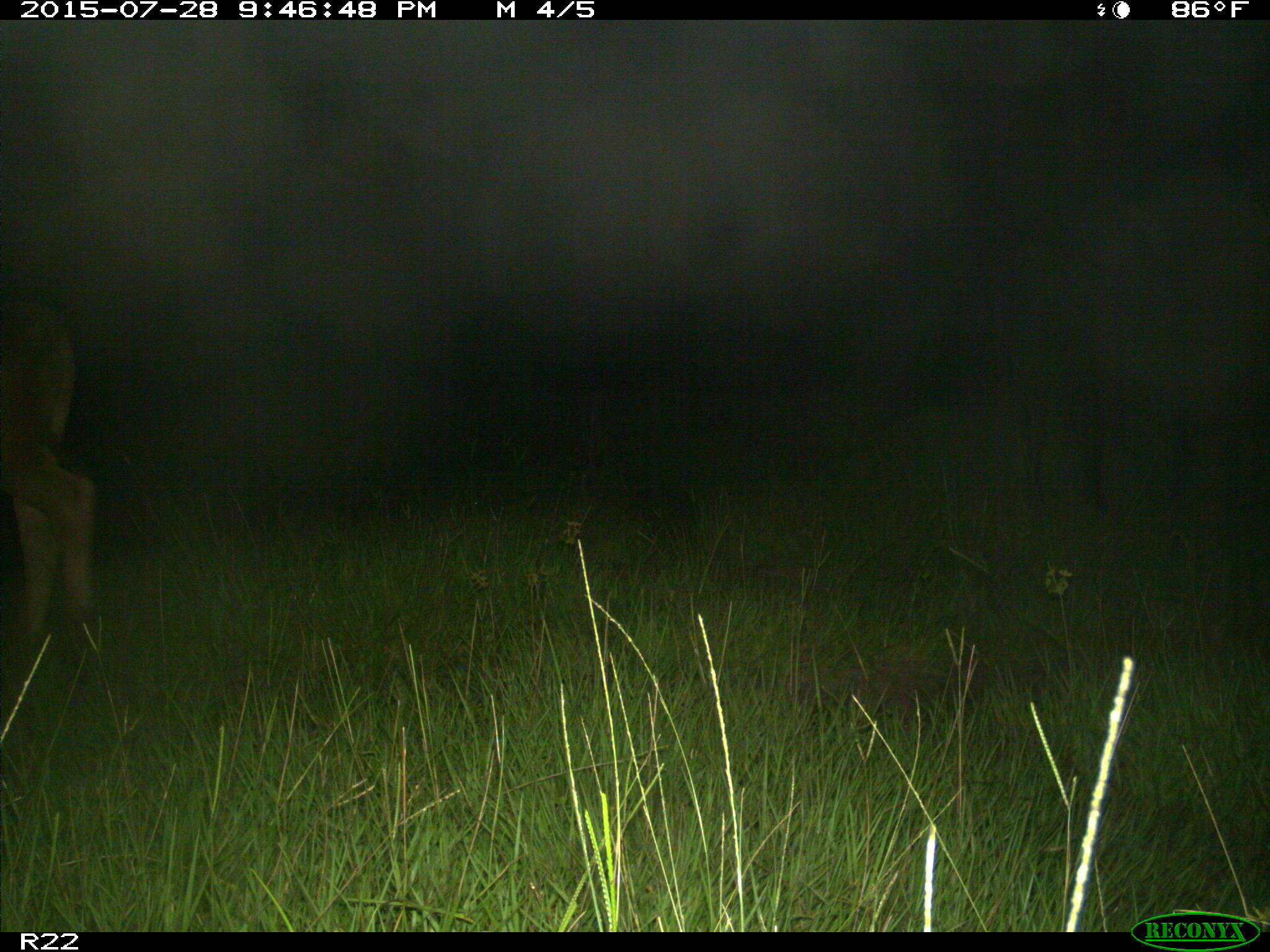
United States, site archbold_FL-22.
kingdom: Animalia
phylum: Chordata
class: Mammalia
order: Artiodactyla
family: Bovidae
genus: Bos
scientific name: Bos taurus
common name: domestic cow